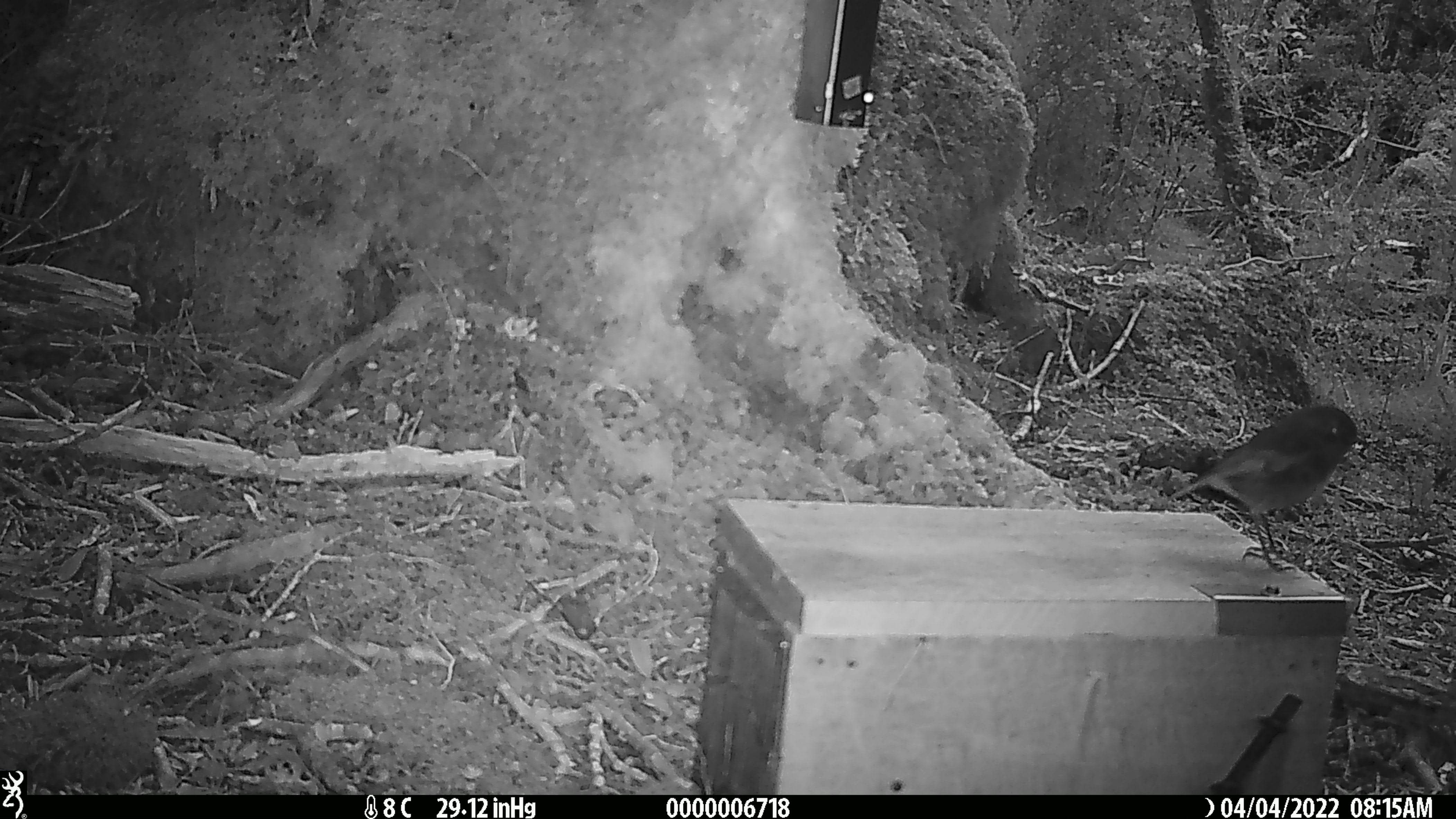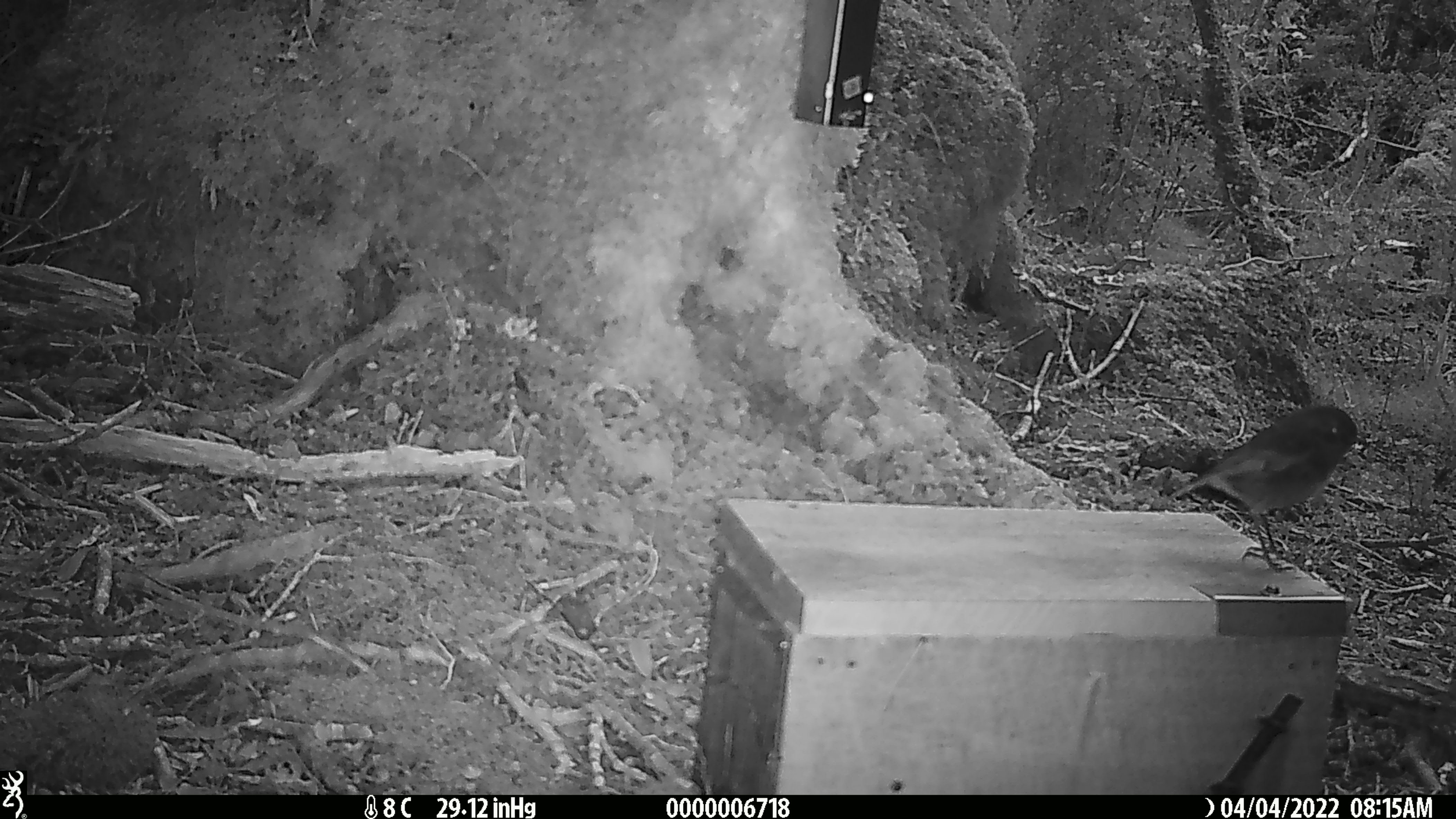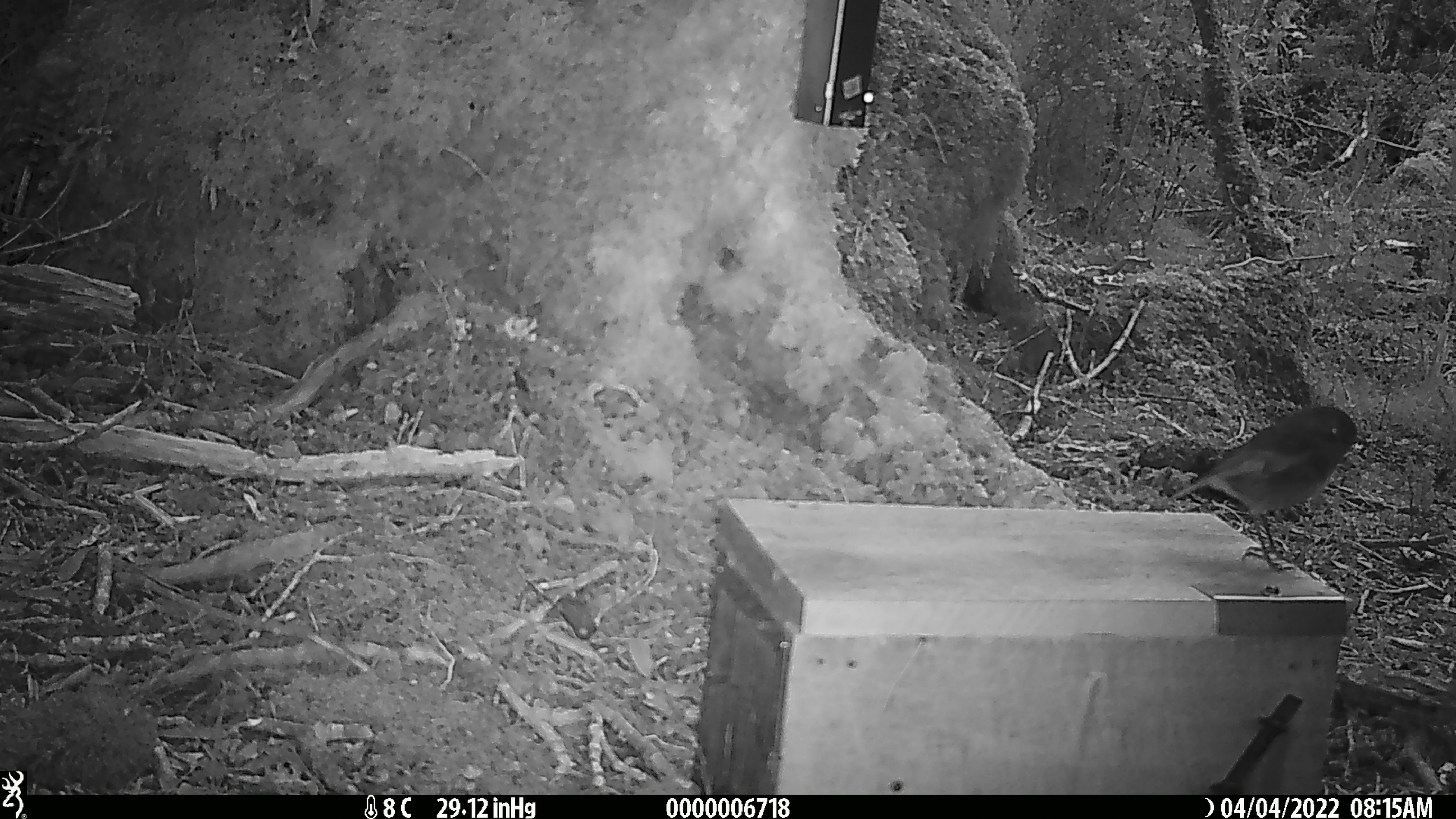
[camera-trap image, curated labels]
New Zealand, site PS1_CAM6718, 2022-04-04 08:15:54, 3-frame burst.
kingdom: Animalia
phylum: Chordata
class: Aves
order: Passeriformes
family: Petroicidae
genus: Petroica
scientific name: Petroica australis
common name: new zealand robin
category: robin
Robin (new zealand robin) (Petroica australis).